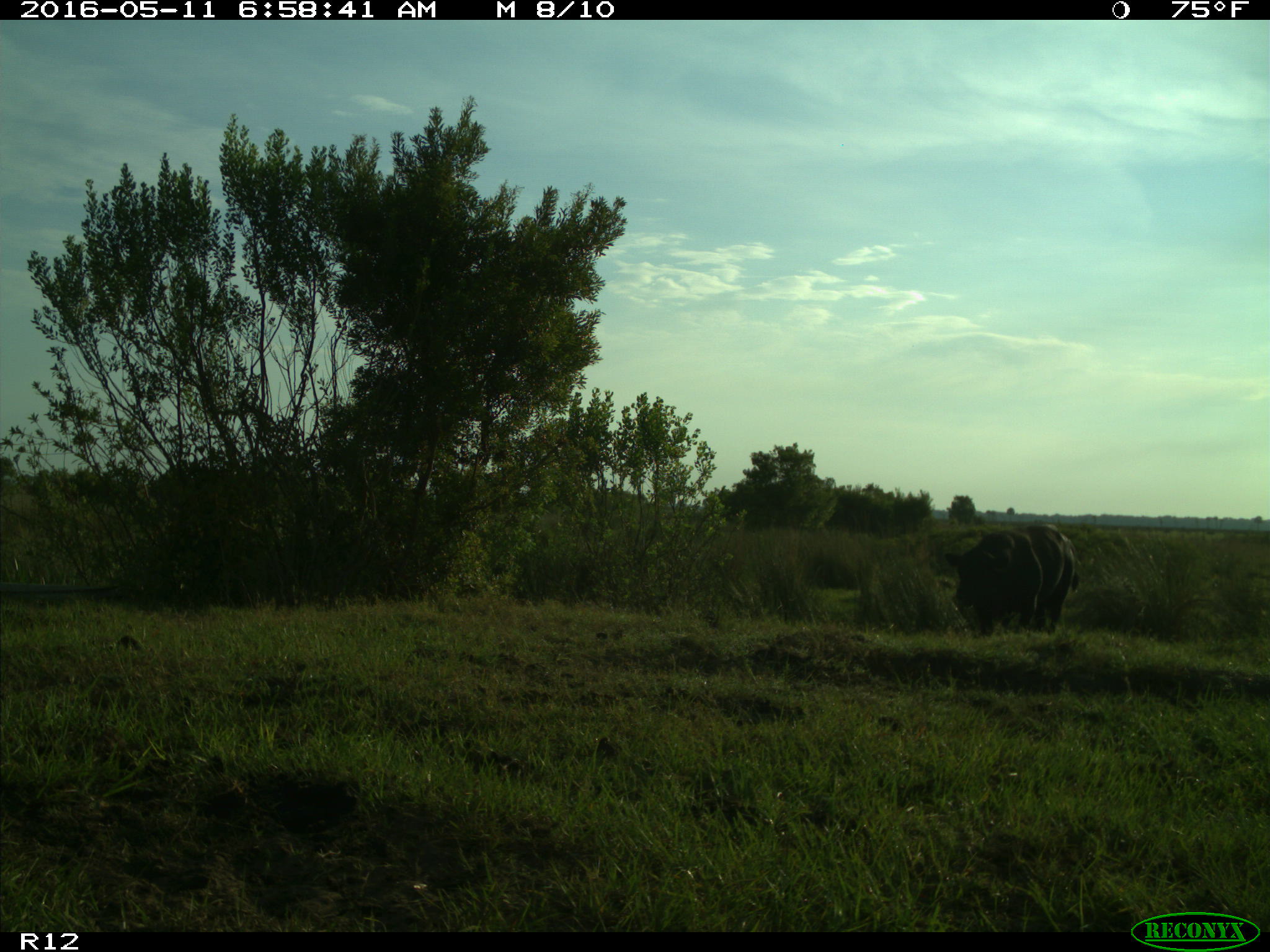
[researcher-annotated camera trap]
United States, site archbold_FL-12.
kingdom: Animalia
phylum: Chordata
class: Mammalia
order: Artiodactyla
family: Bovidae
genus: Bos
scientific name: Bos taurus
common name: domestic cow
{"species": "Bos taurus (domestic cow)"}